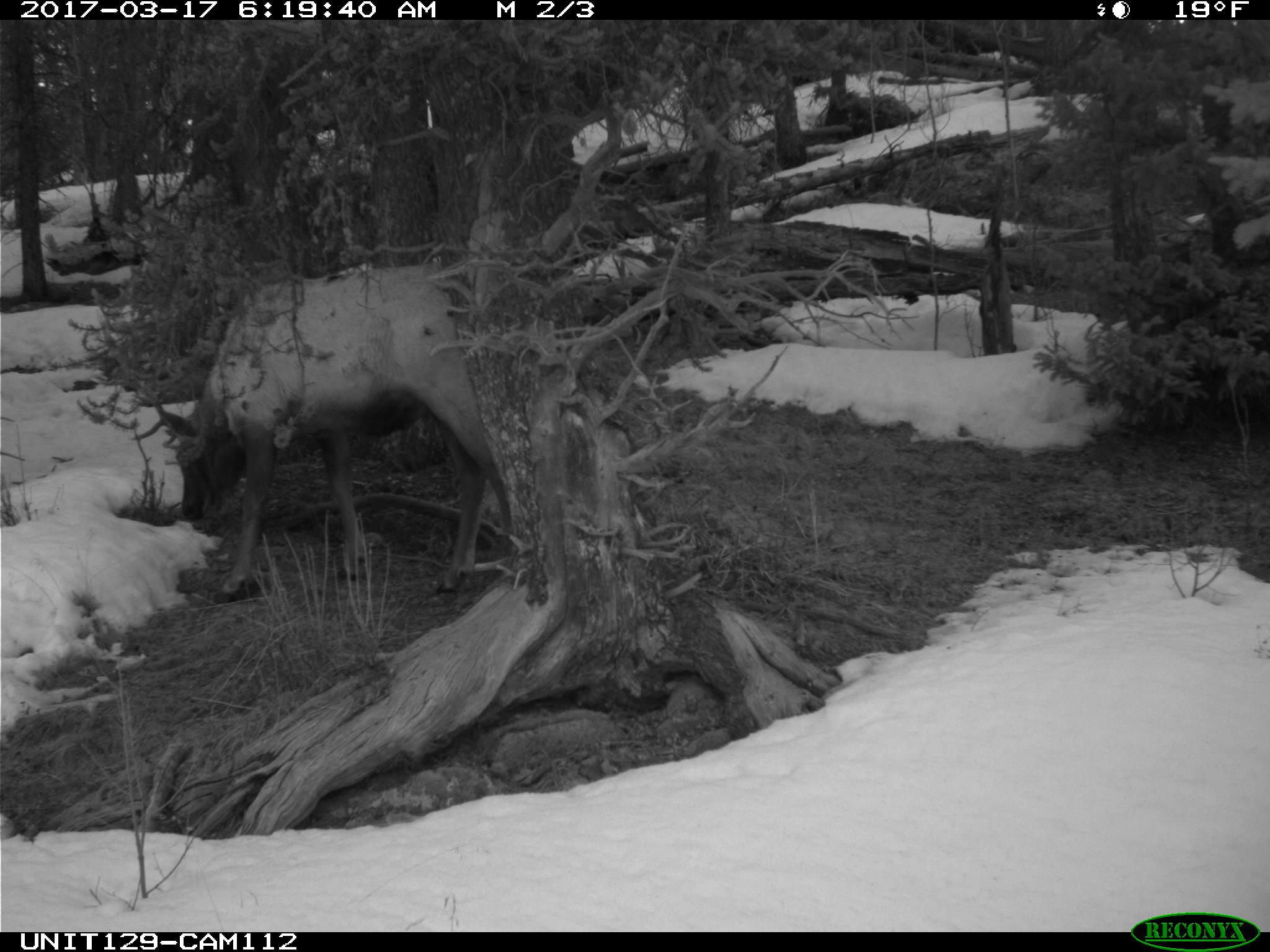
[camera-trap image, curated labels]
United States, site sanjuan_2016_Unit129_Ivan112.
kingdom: Animalia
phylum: Chordata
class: Mammalia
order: Artiodactyla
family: Cervidae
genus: Cervus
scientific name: Cervus elaphus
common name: red deer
Cervus elaphus (red deer).